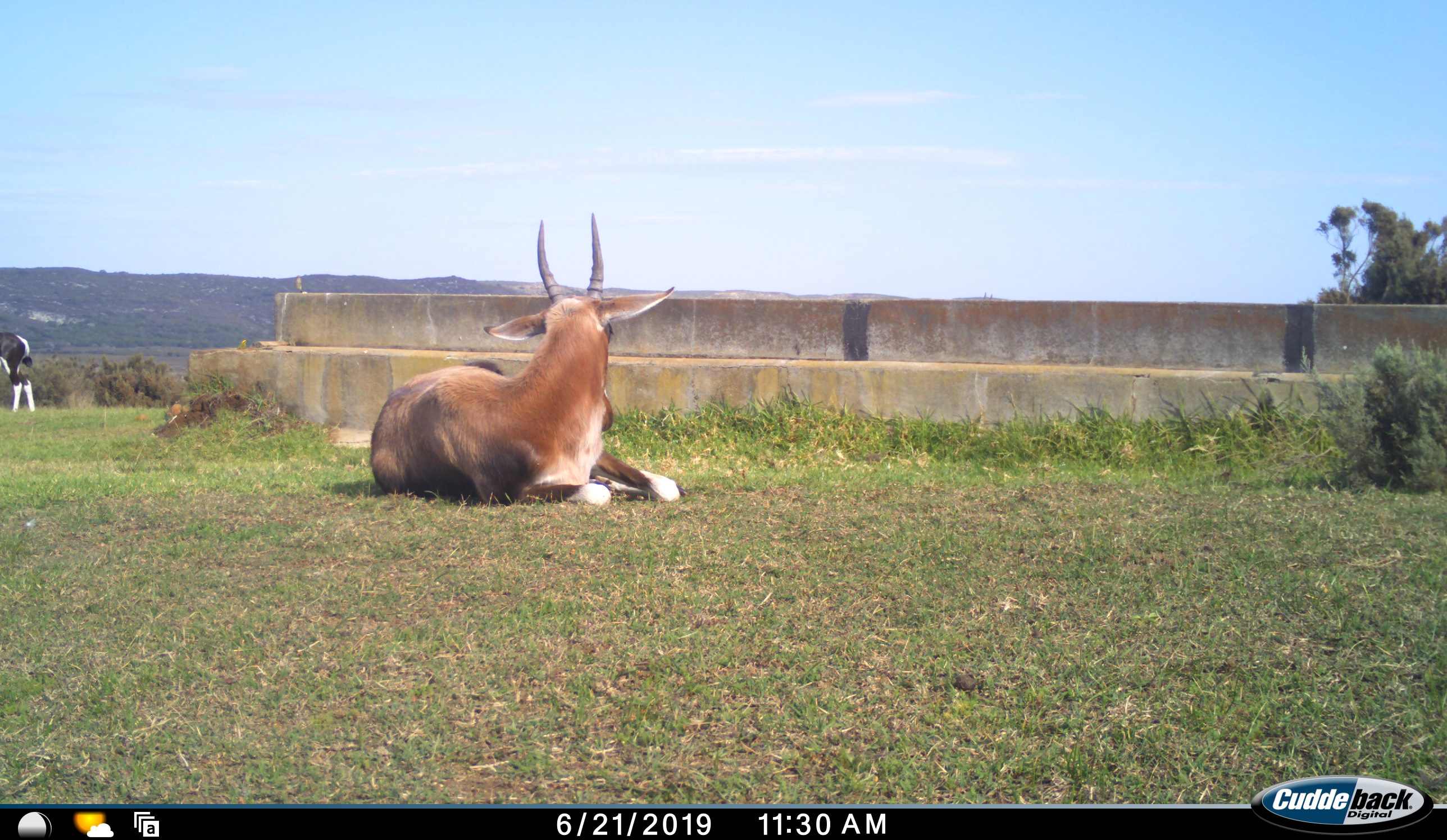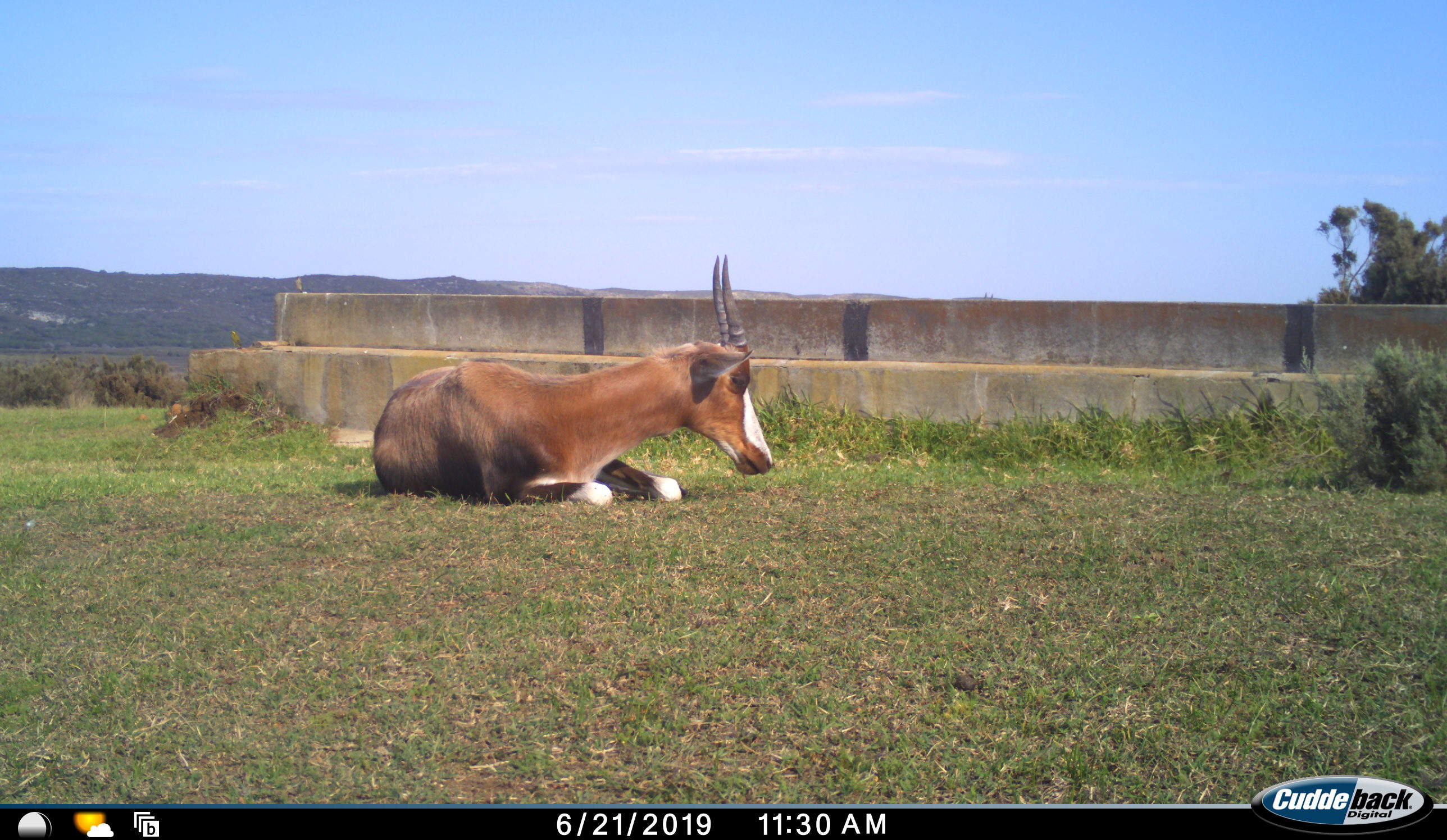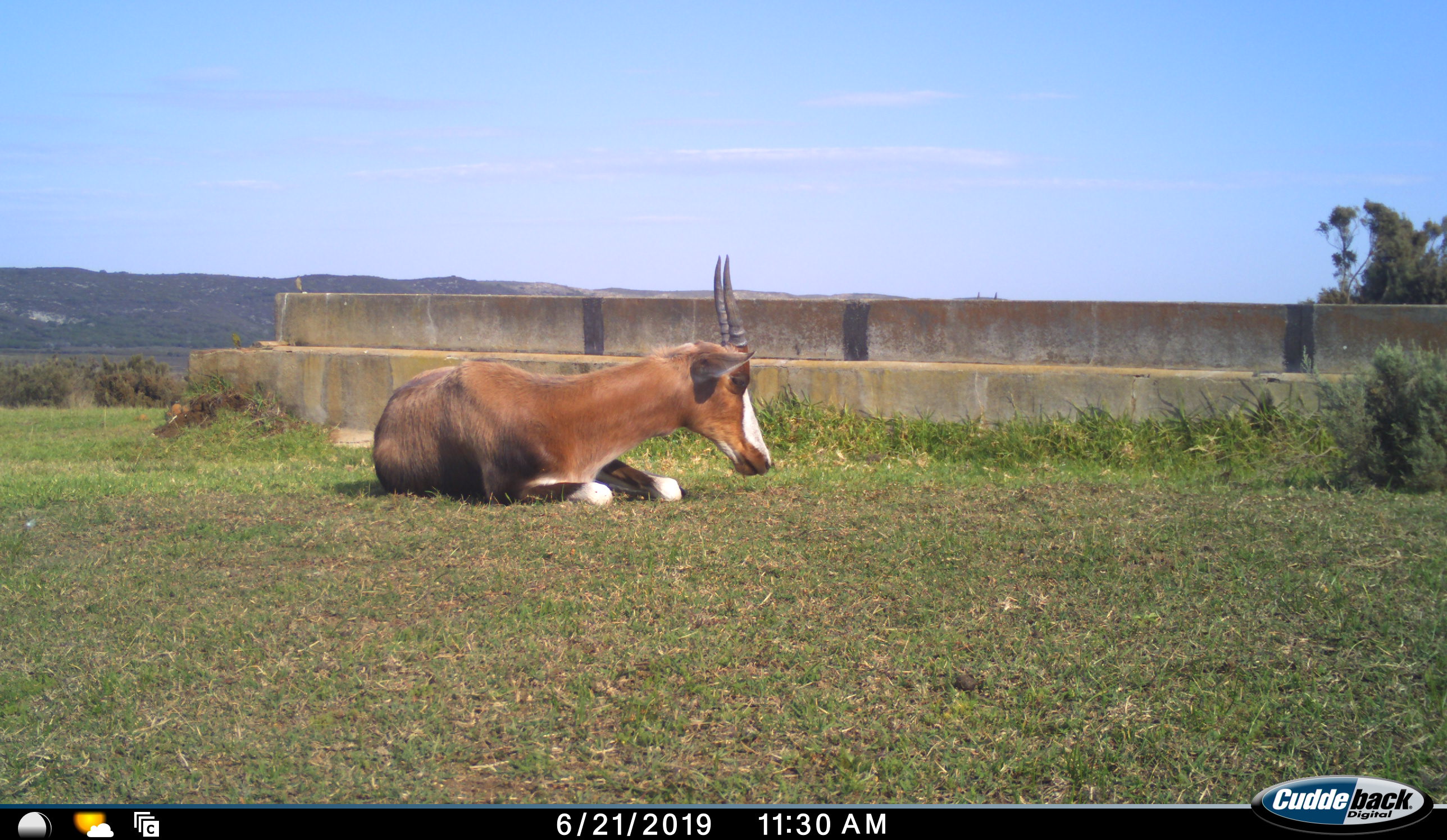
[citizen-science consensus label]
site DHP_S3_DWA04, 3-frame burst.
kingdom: Animalia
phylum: Chordata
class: Mammalia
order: Artiodactyla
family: Bovidae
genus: Damaliscus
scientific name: Damaliscus pygargus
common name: bontebok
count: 2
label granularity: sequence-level